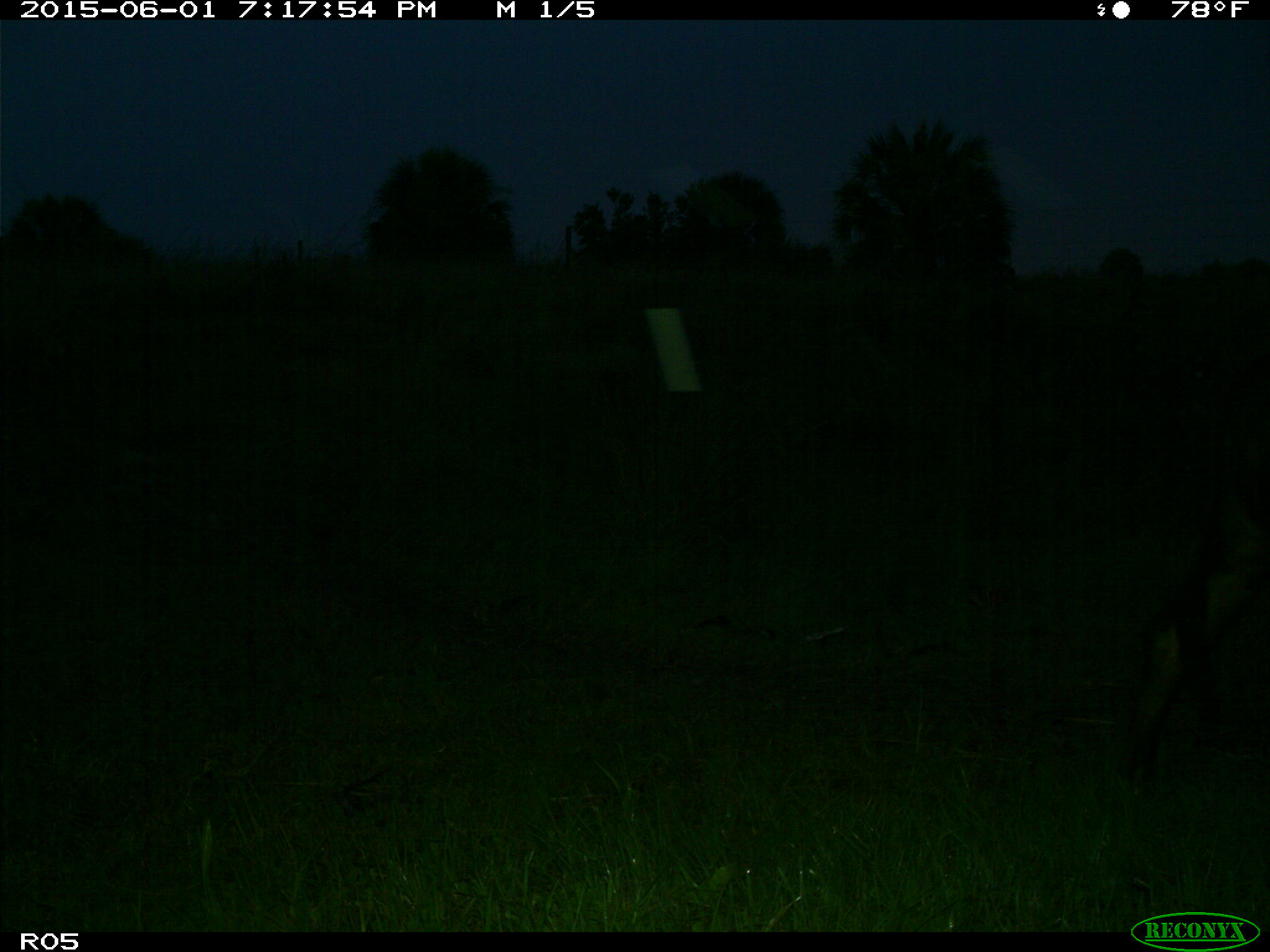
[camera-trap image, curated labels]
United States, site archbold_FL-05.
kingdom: Animalia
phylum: Chordata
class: Mammalia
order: Artiodactyla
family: Bovidae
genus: Bos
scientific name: Bos taurus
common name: domestic cow